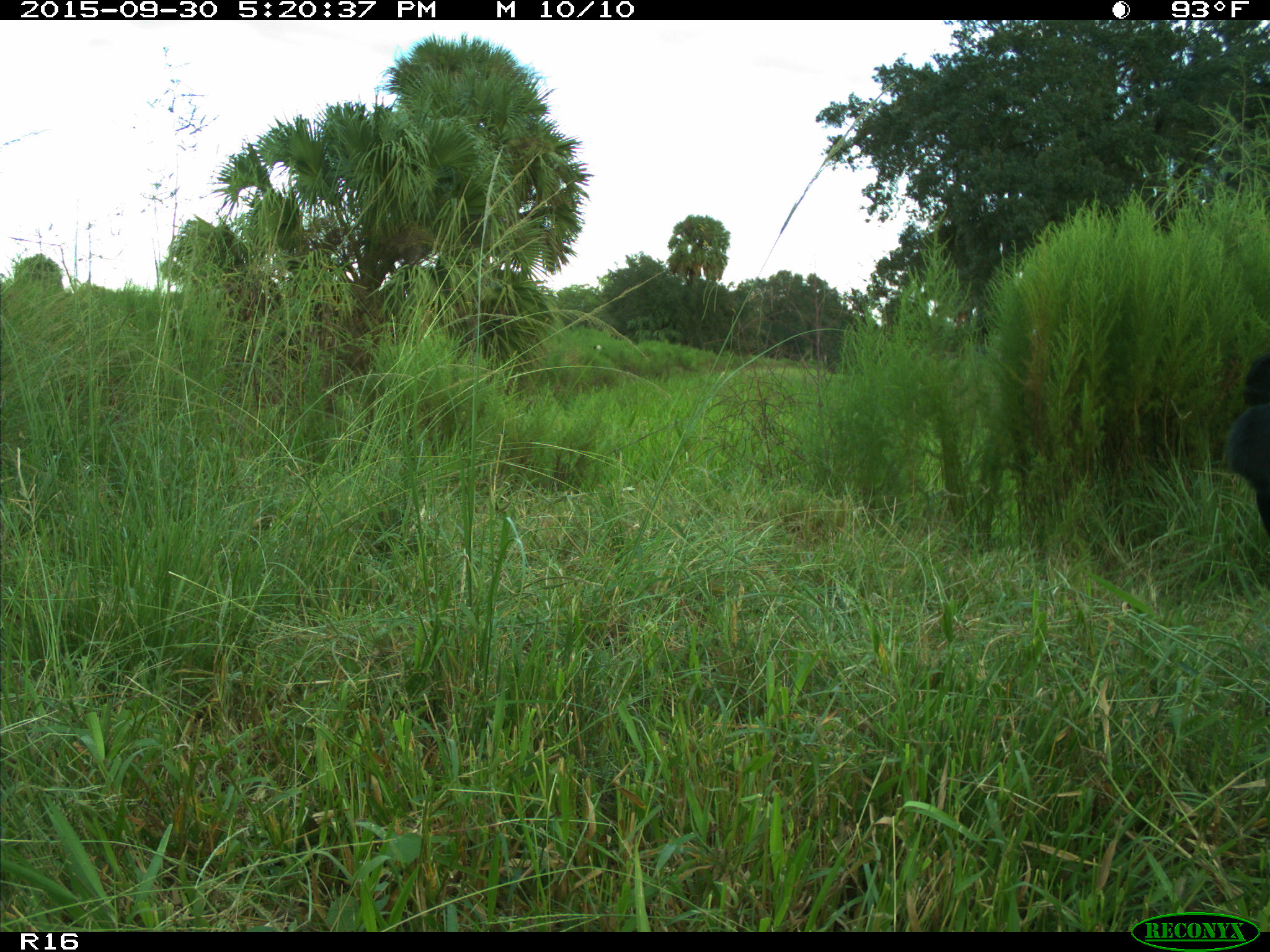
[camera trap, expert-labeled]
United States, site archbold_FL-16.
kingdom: Animalia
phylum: Chordata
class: Mammalia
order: Artiodactyla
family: Bovidae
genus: Bos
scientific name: Bos taurus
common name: domestic cow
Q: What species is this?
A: Bos taurus (domestic cow).